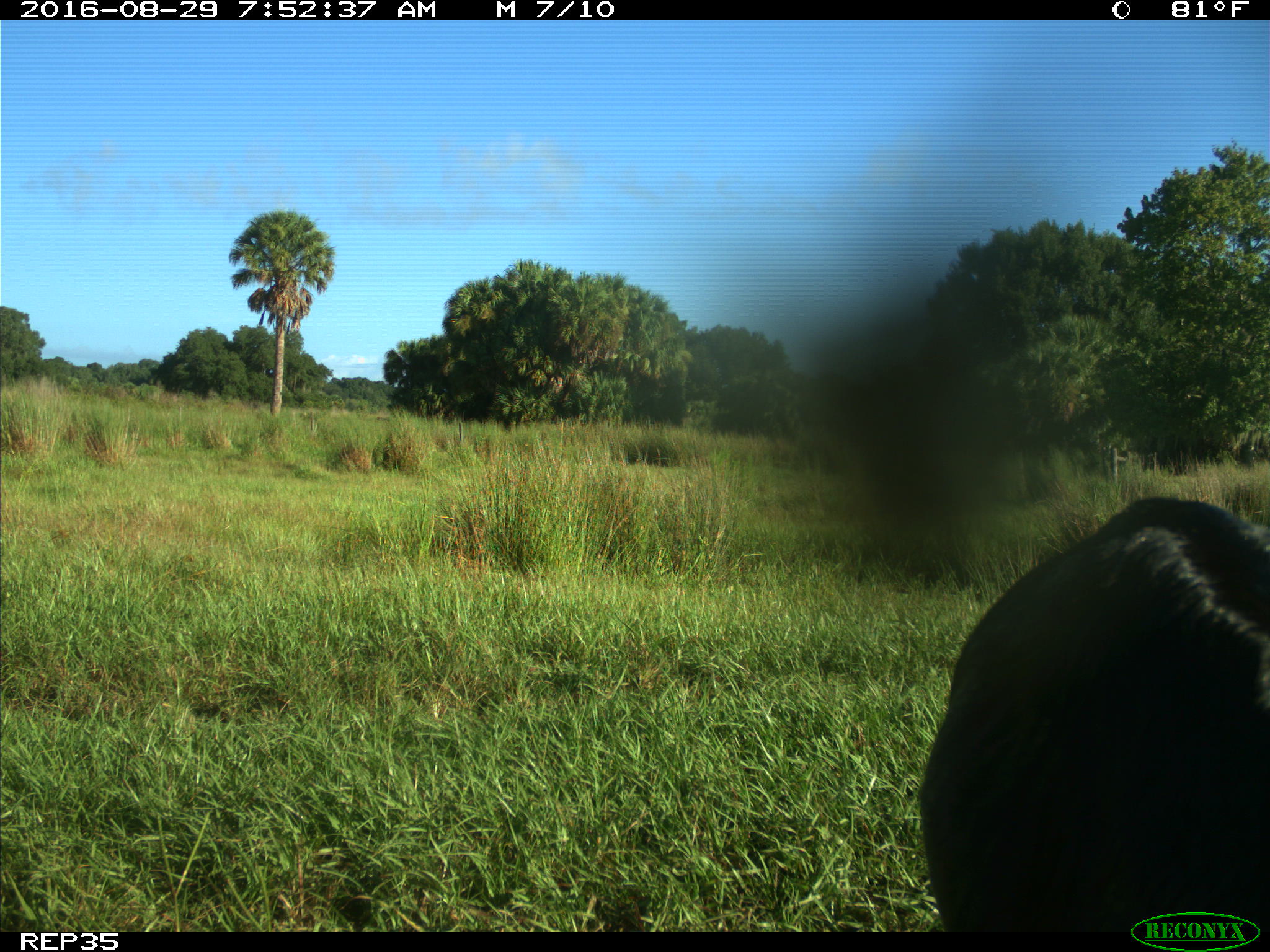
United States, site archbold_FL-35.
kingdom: Animalia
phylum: Chordata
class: Mammalia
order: Artiodactyla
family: Bovidae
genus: Bos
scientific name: Bos taurus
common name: domestic cow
Bos taurus (domestic cow).